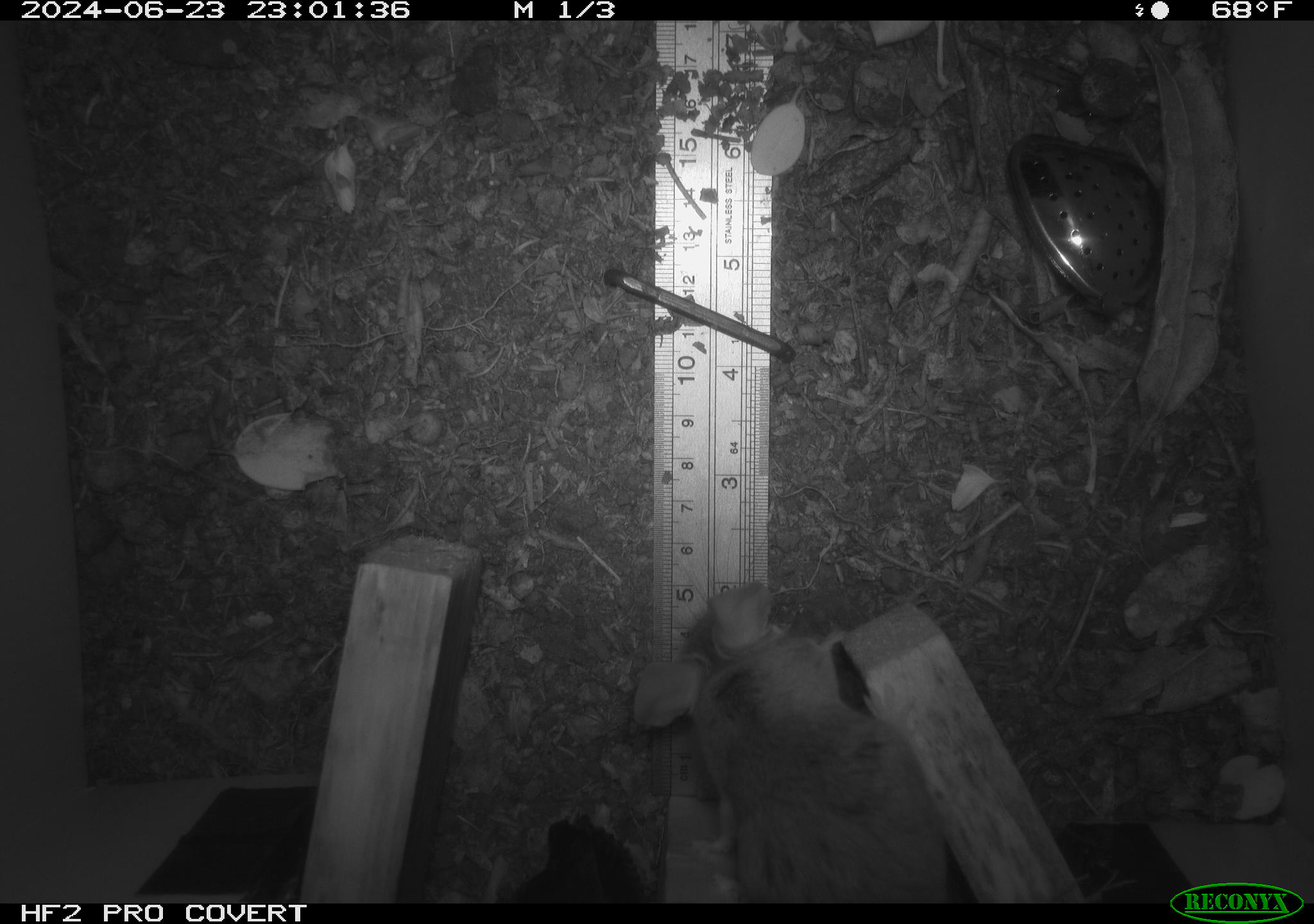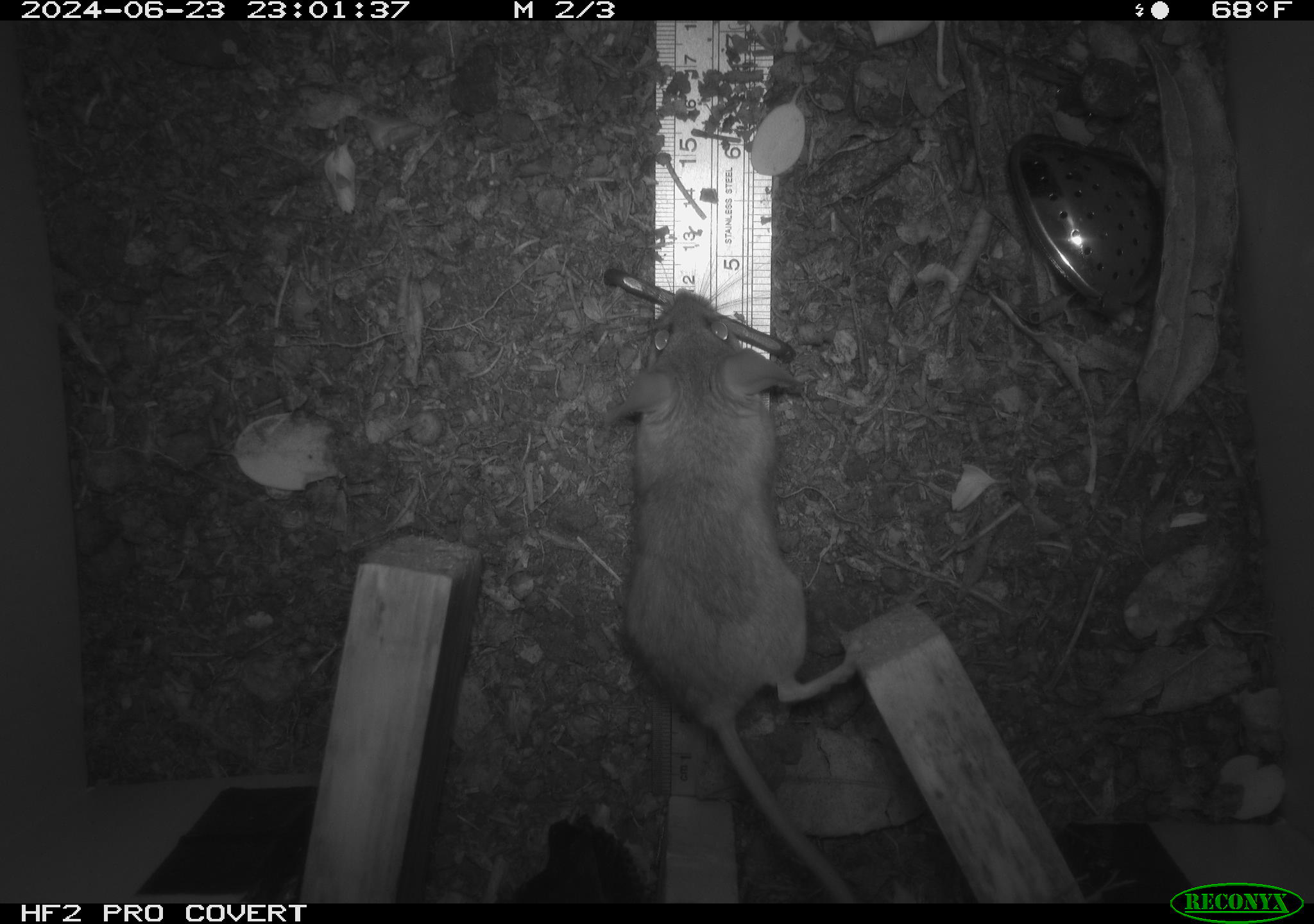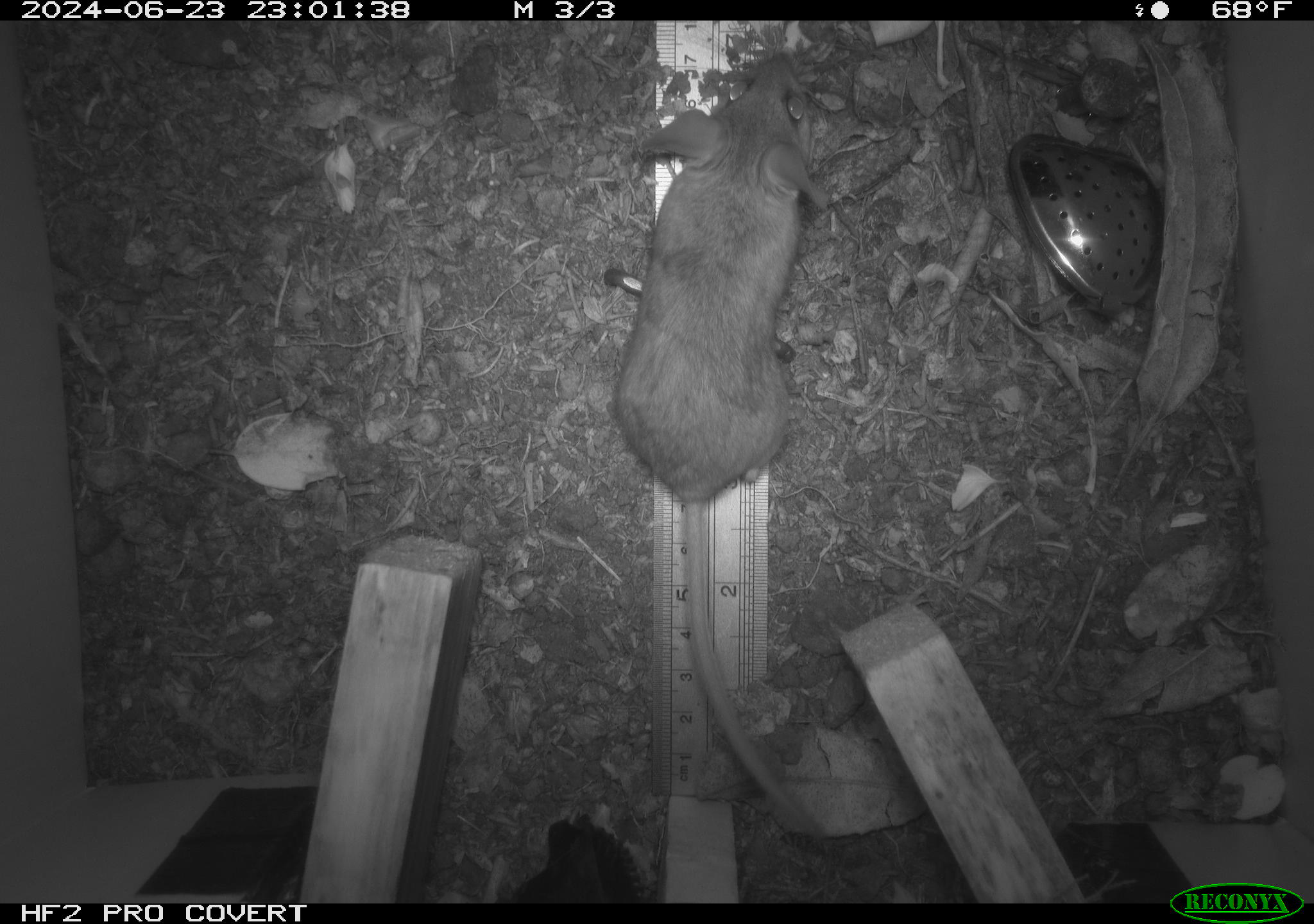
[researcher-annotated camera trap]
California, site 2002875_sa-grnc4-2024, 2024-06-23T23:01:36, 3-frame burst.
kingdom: Animalia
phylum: Chordata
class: Mammalia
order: Rodentia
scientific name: Rodentia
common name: rodent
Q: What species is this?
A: Rodent (Rodentia).